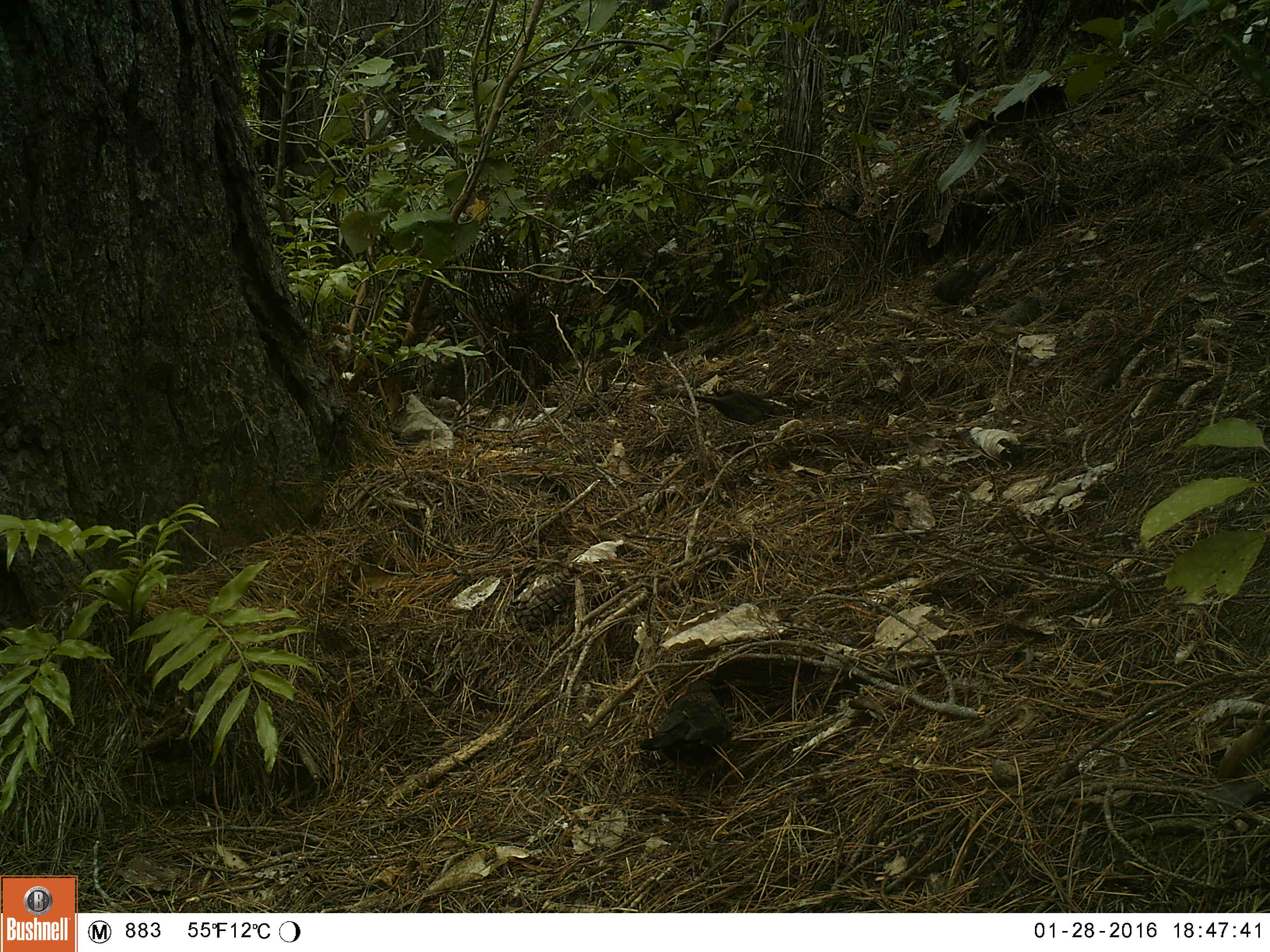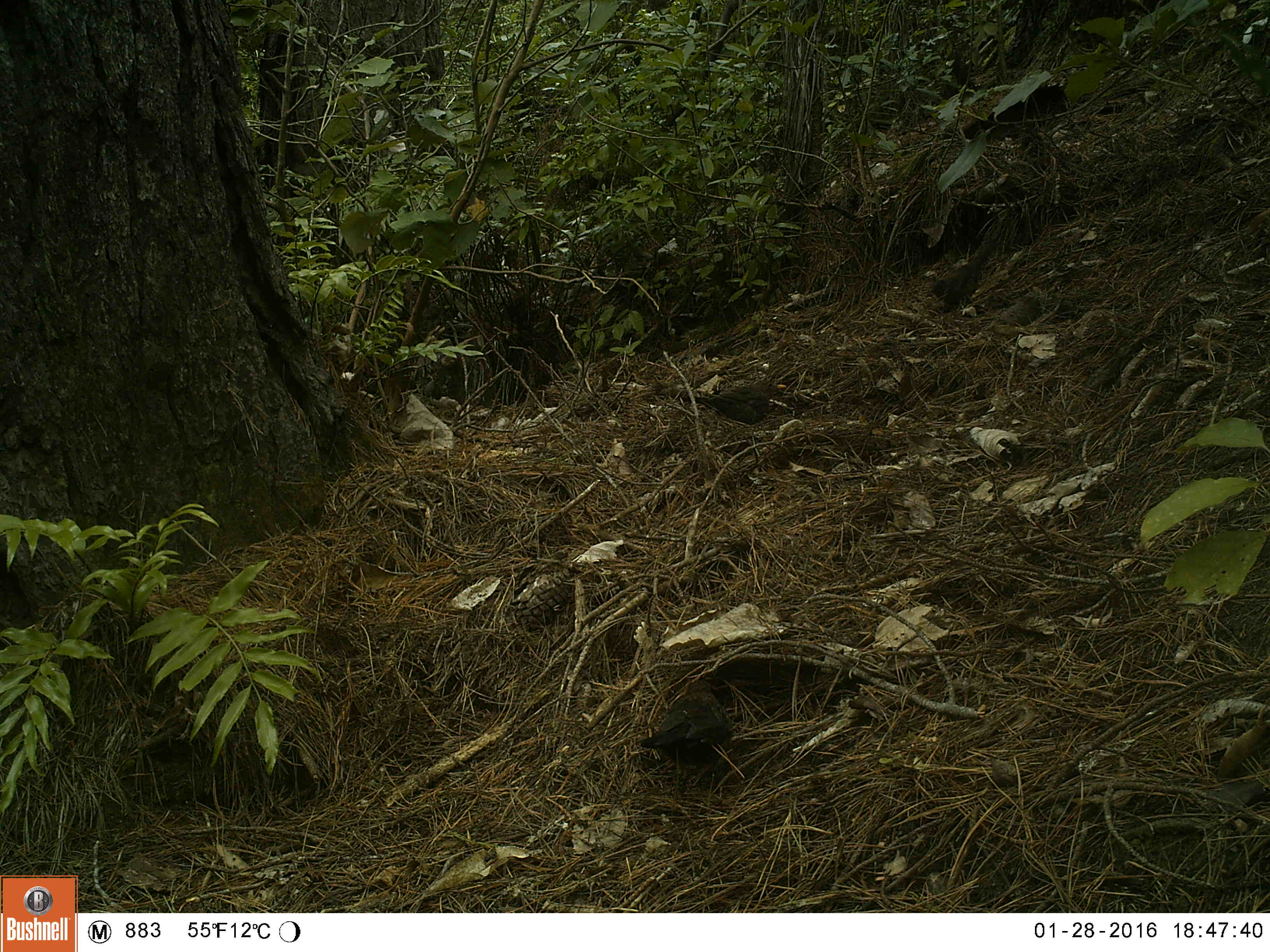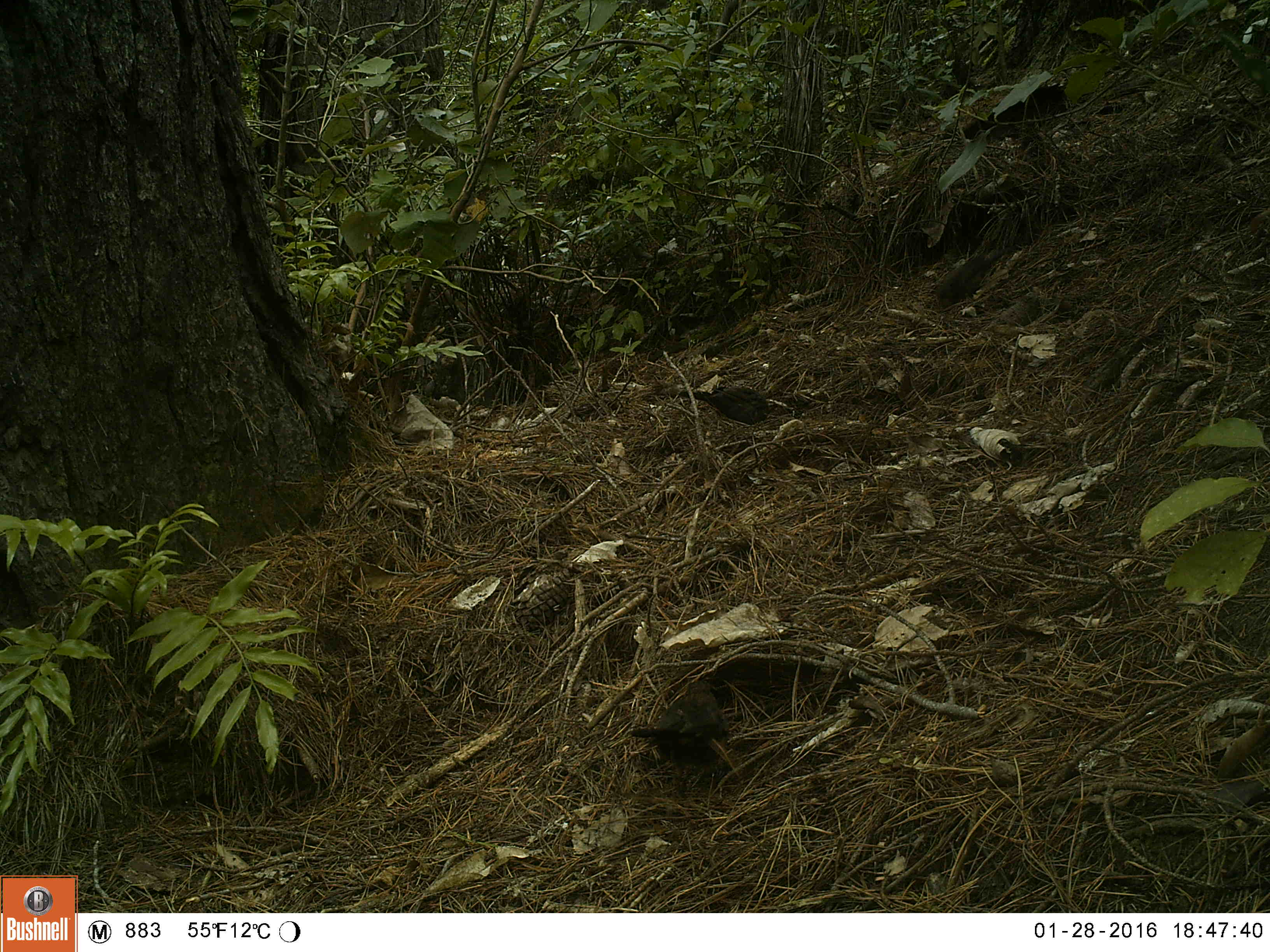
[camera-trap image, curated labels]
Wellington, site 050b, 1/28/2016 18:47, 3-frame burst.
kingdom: Animalia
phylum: Chordata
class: Aves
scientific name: Aves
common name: bird